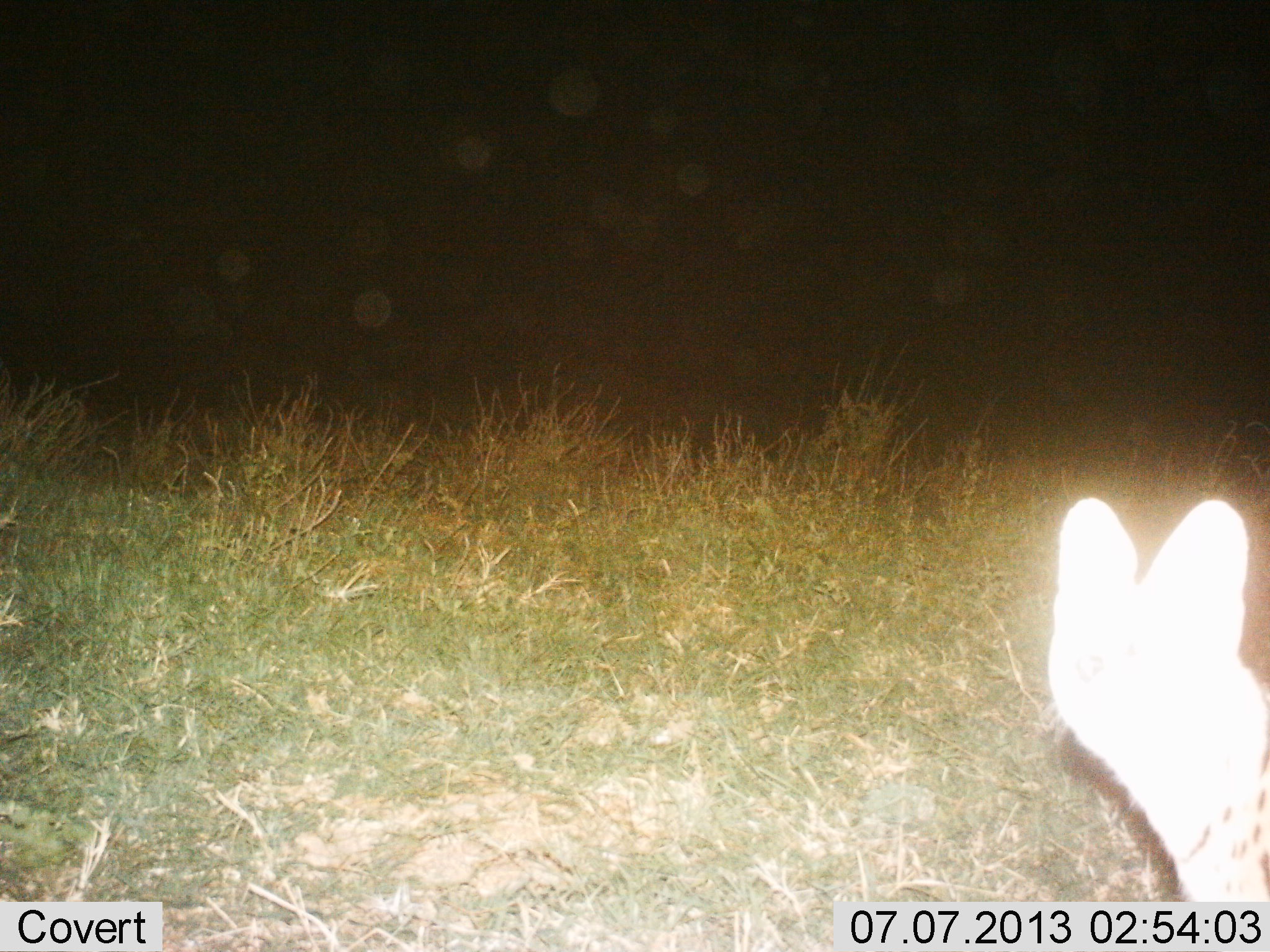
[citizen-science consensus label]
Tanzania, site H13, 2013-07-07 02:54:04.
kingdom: Animalia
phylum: Chordata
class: Mammalia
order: Carnivora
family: Felidae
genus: Leptailurus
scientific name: Leptailurus serval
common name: serval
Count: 1.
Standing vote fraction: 100%.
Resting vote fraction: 0%.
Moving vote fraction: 10%.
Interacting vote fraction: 0%.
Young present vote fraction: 0%.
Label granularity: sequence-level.